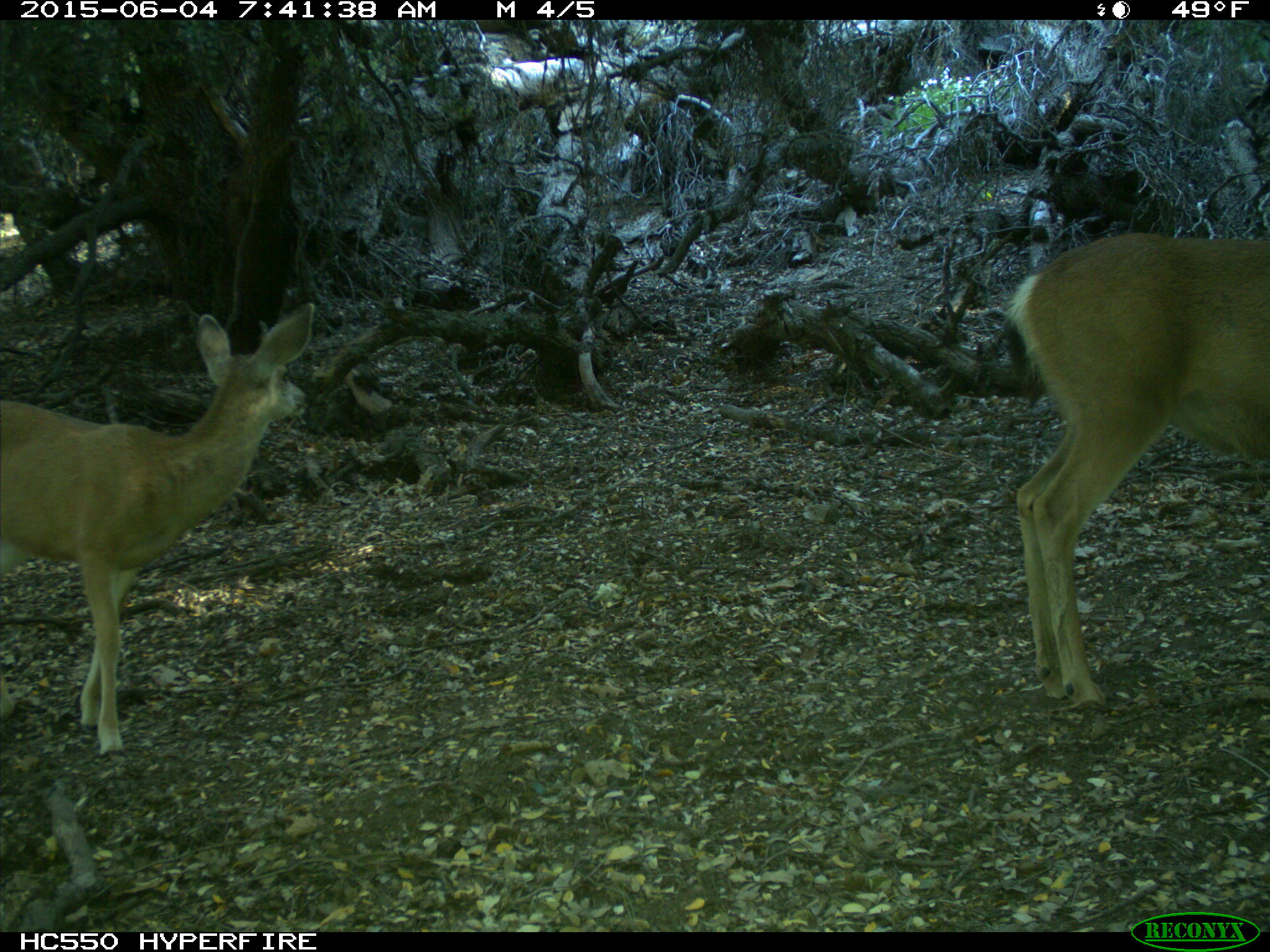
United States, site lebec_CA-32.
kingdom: Animalia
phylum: Chordata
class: Mammalia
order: Artiodactyla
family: Cervidae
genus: Odocoileus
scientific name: Odocoileus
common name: deer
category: unidentified deer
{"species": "unidentified deer (deer) (Odocoileus)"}